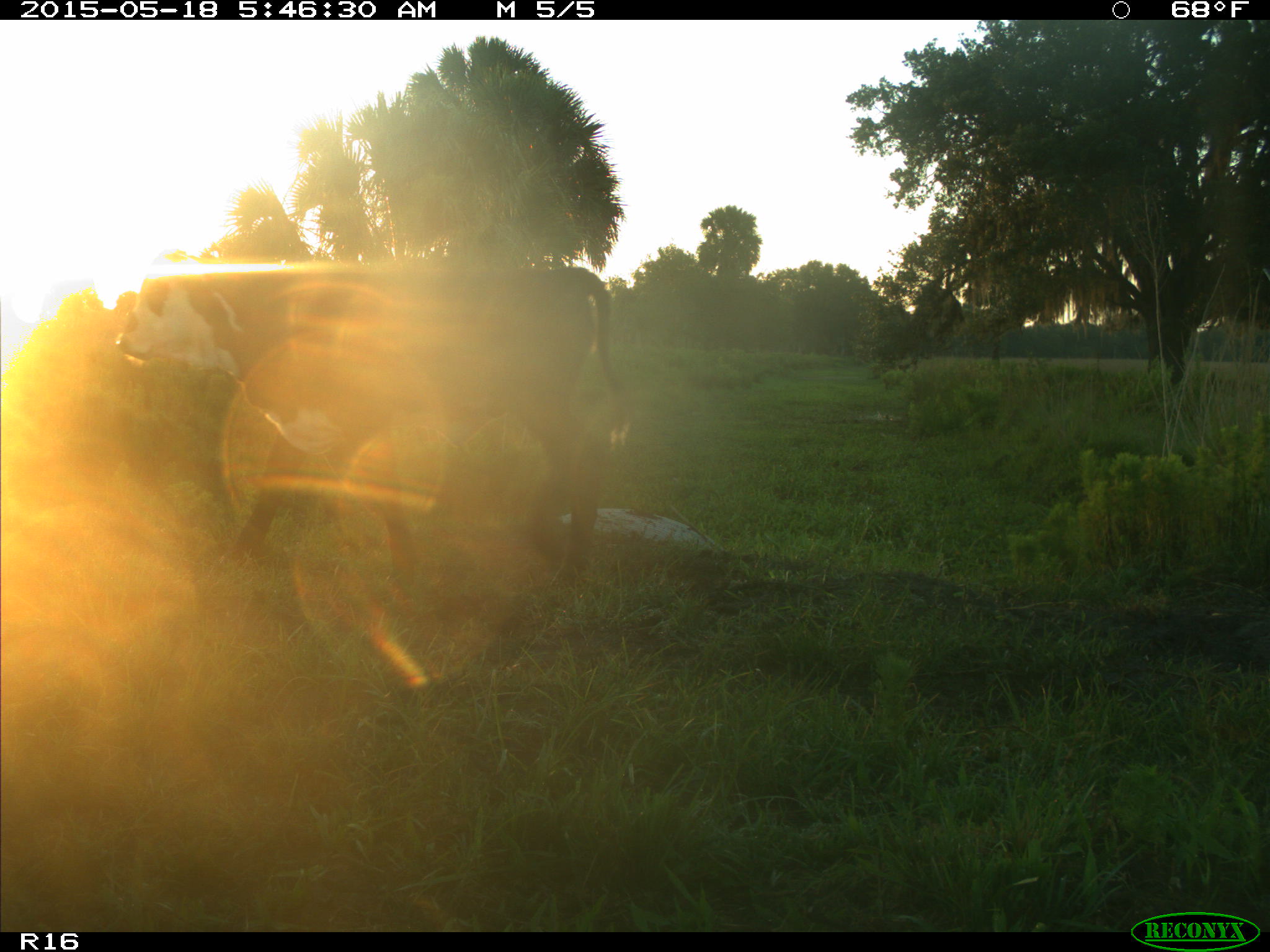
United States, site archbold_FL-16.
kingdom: Animalia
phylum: Chordata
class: Mammalia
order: Artiodactyla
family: Bovidae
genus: Bos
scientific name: Bos taurus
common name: domestic cow